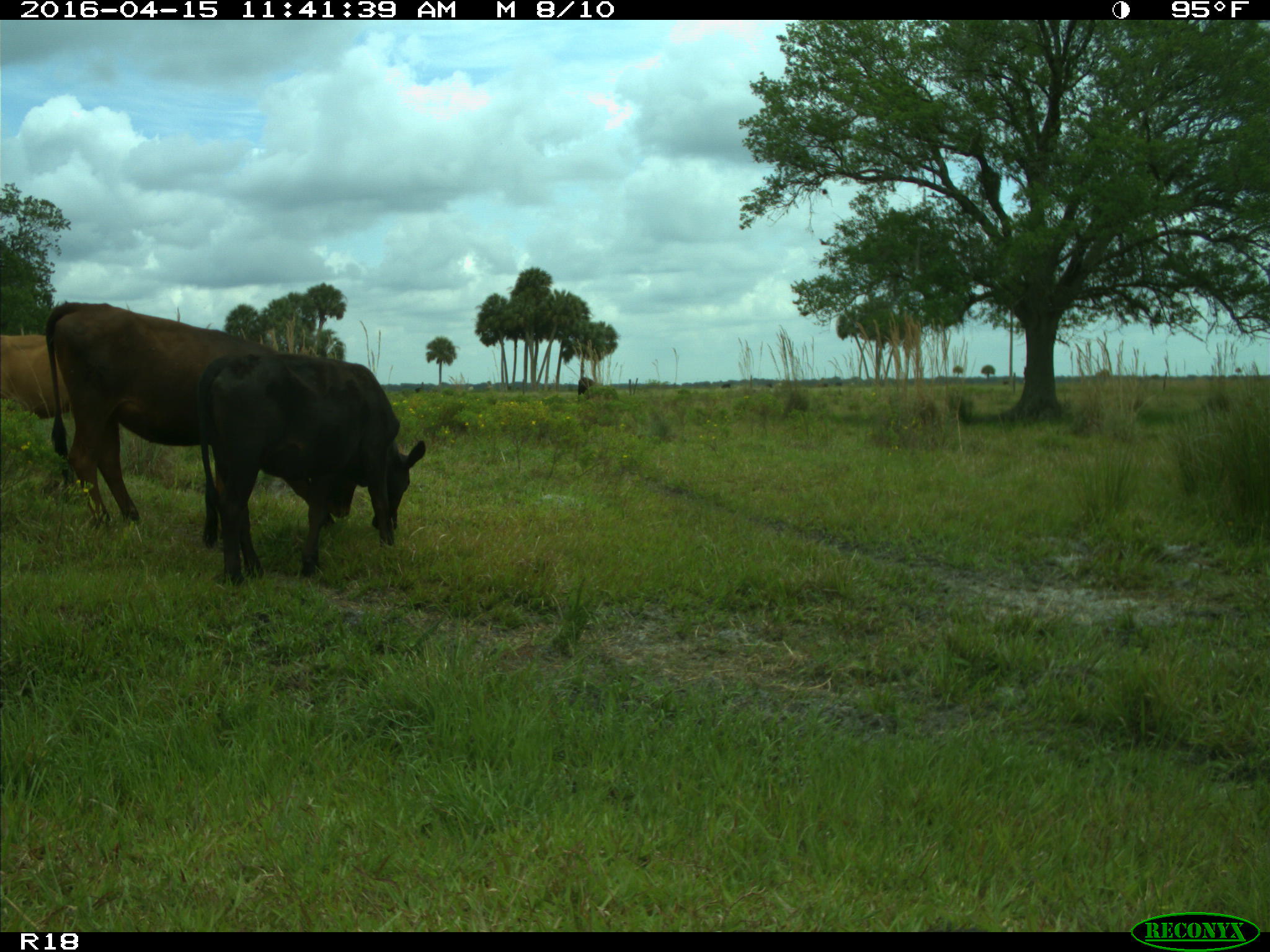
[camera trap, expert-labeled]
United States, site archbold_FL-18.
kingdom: Animalia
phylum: Chordata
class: Mammalia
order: Artiodactyla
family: Bovidae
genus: Bos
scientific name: Bos taurus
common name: domestic cow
Bos taurus (domestic cow).